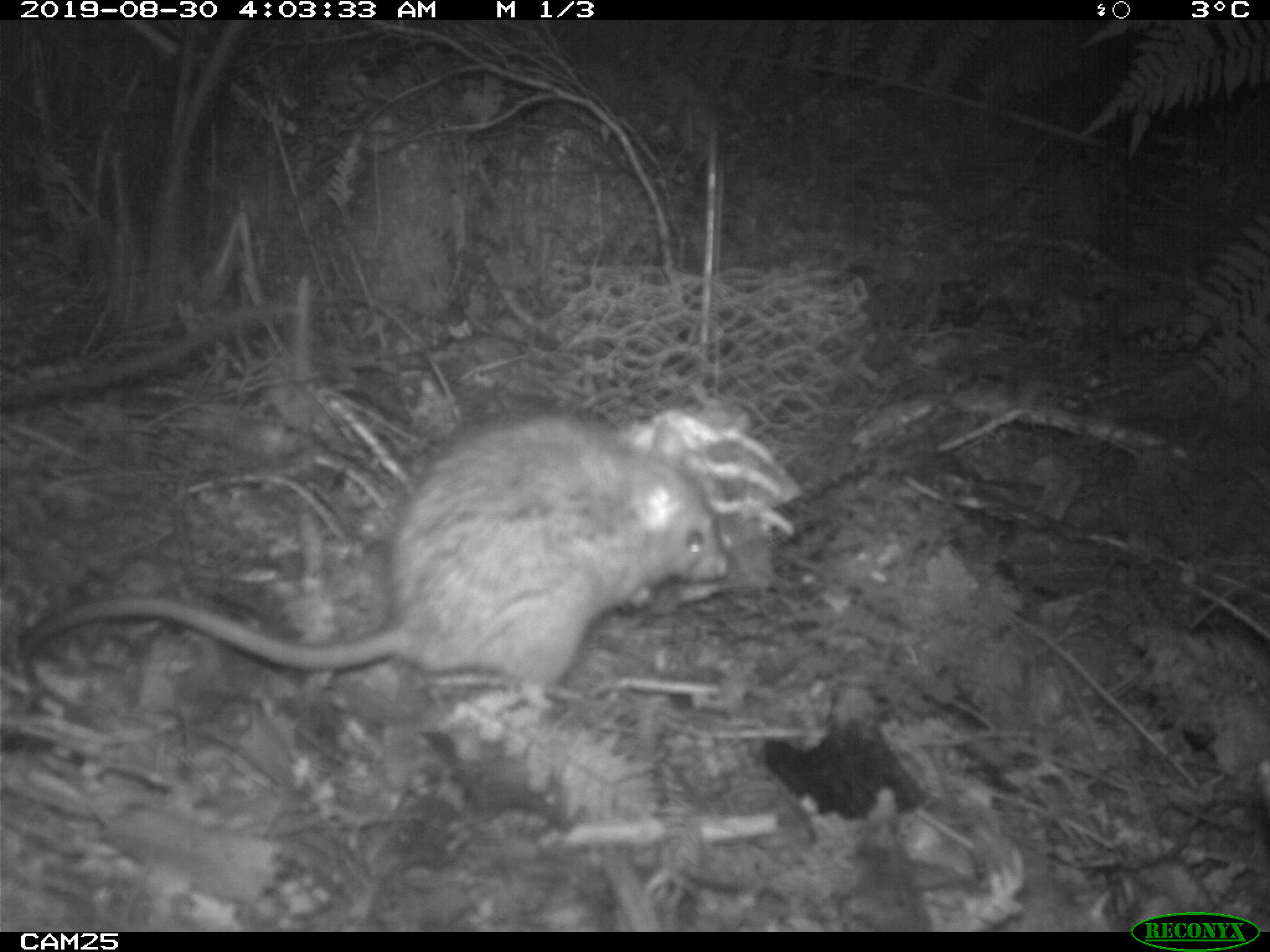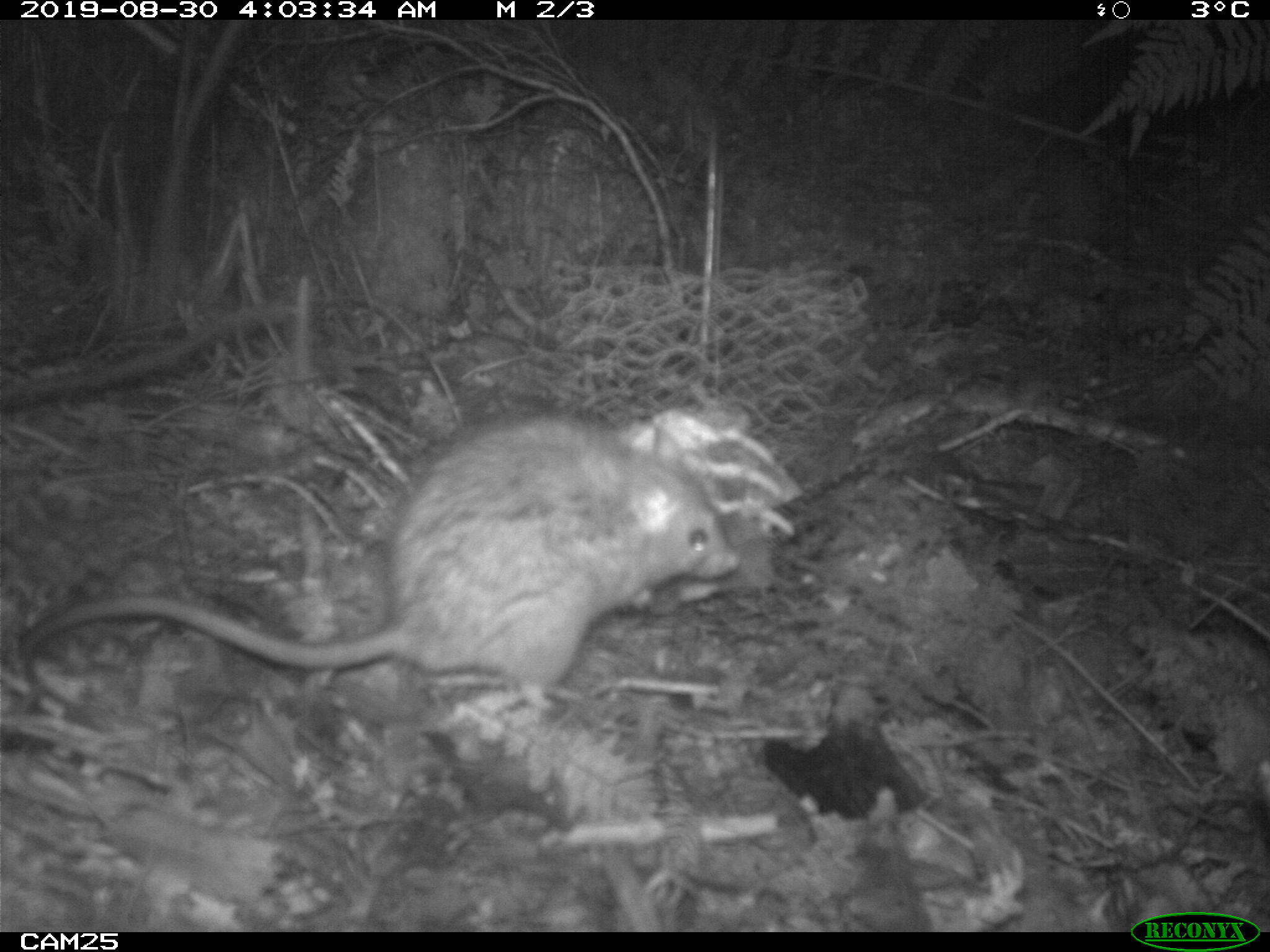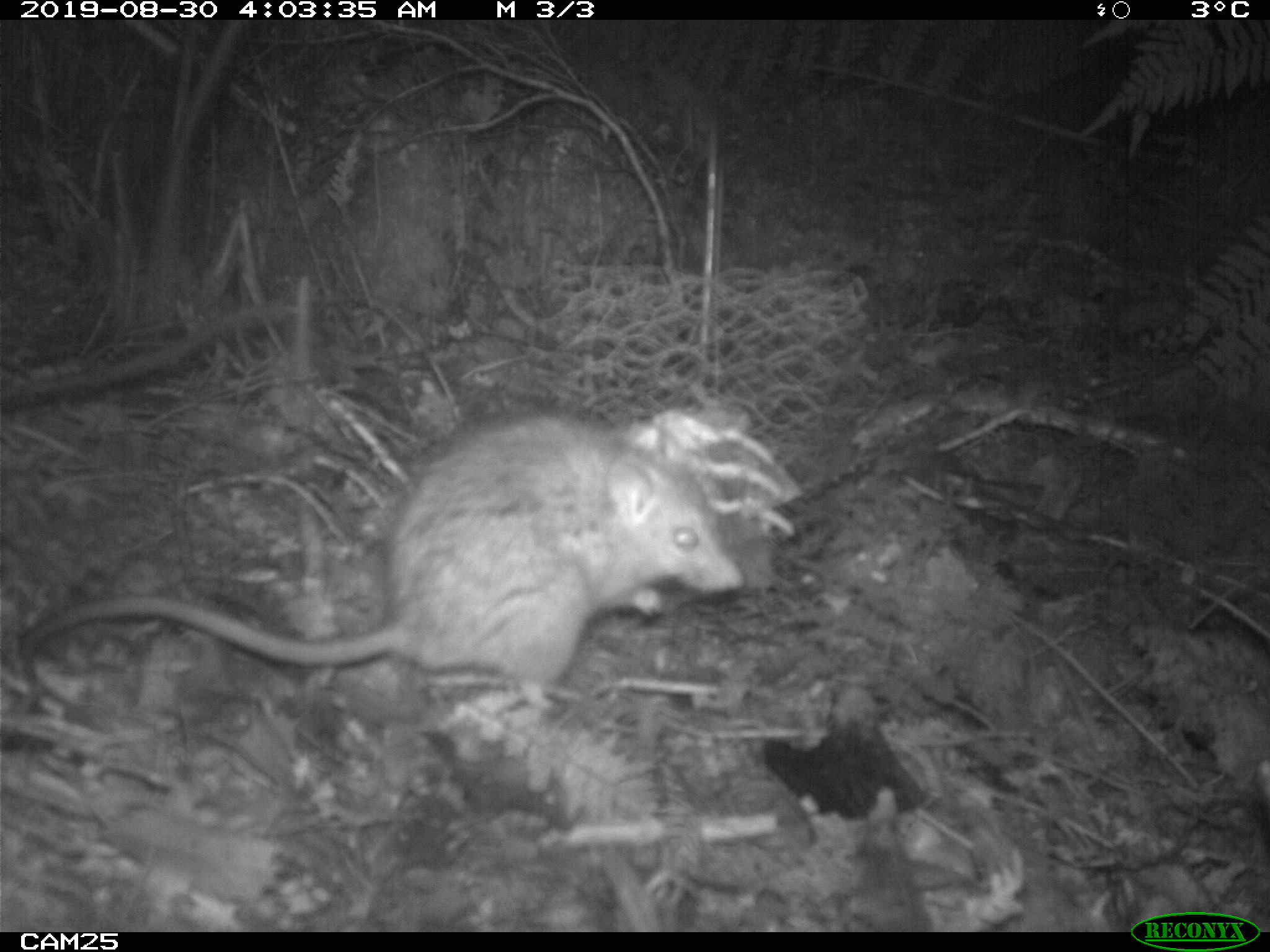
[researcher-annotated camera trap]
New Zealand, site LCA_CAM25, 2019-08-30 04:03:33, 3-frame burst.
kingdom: Animalia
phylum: Chordata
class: Mammalia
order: Rodentia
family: Muridae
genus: Rattus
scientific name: Rattus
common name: rat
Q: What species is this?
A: Rat (Rattus).